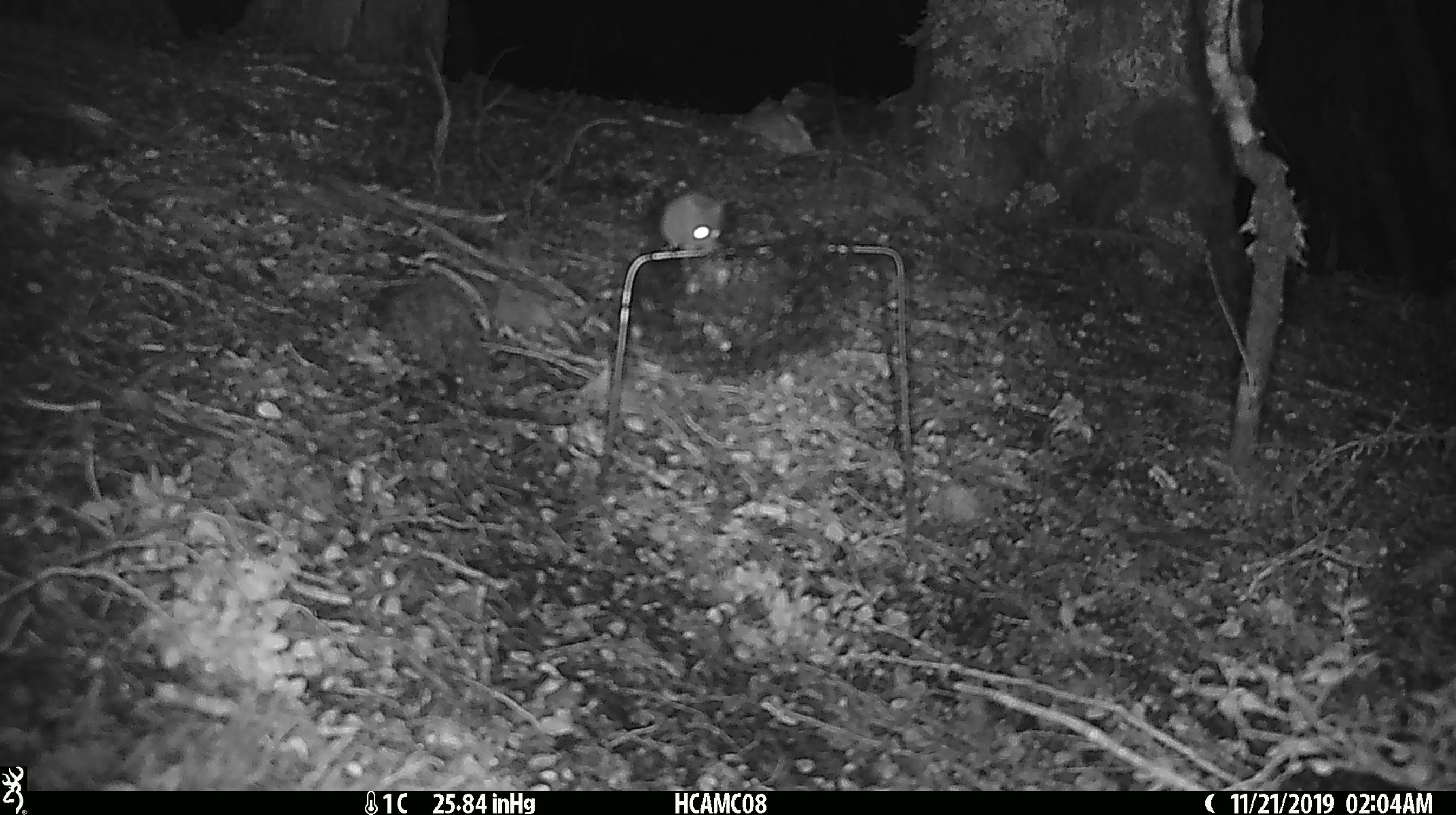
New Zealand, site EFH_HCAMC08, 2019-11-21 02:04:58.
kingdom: Animalia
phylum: Chordata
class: Mammalia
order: Rodentia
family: Muridae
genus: Mus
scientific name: Mus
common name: mouse